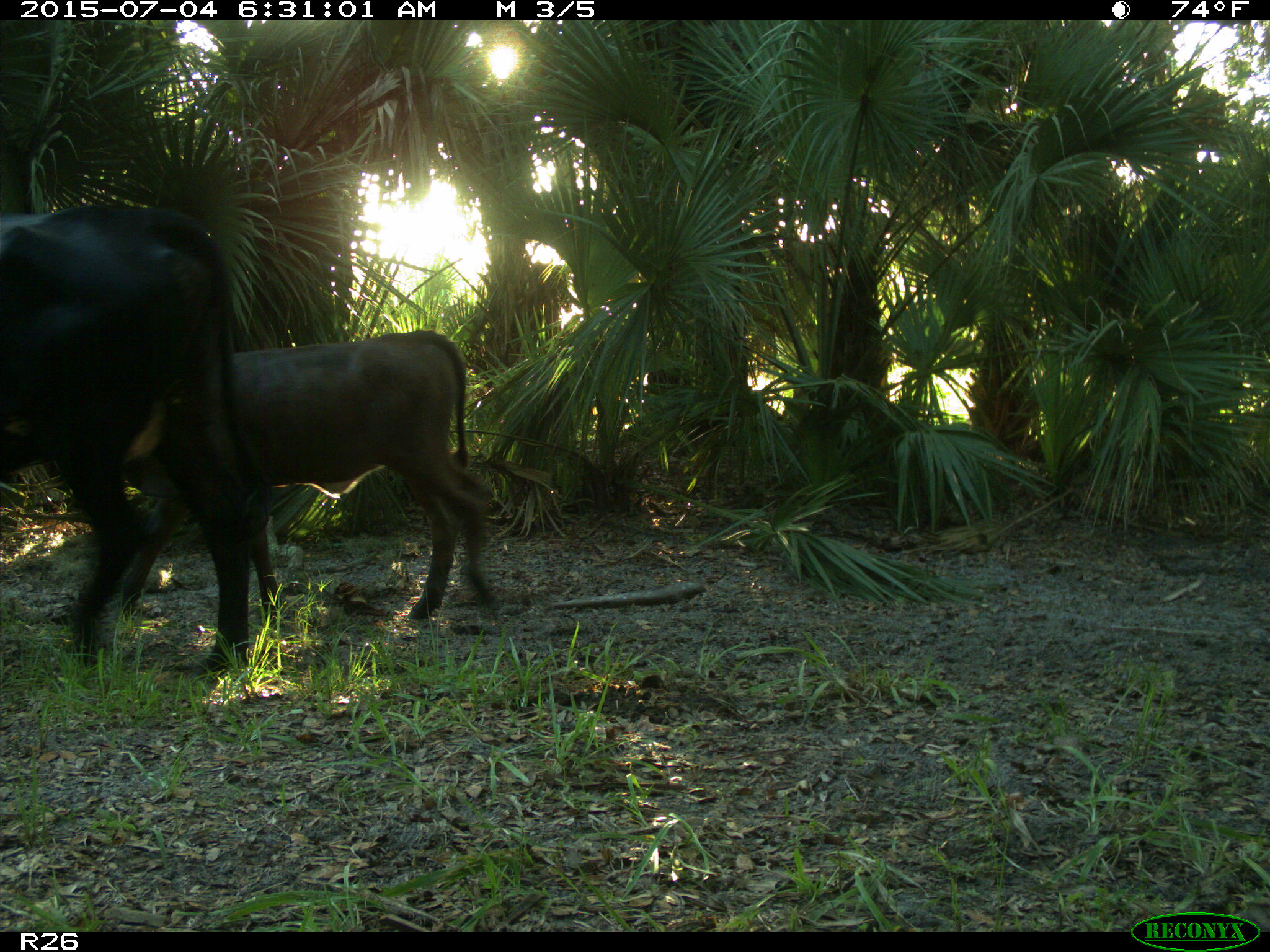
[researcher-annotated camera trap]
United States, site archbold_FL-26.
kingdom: Animalia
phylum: Chordata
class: Mammalia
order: Artiodactyla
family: Bovidae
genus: Bos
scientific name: Bos taurus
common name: domestic cow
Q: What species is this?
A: Bos taurus (domestic cow).